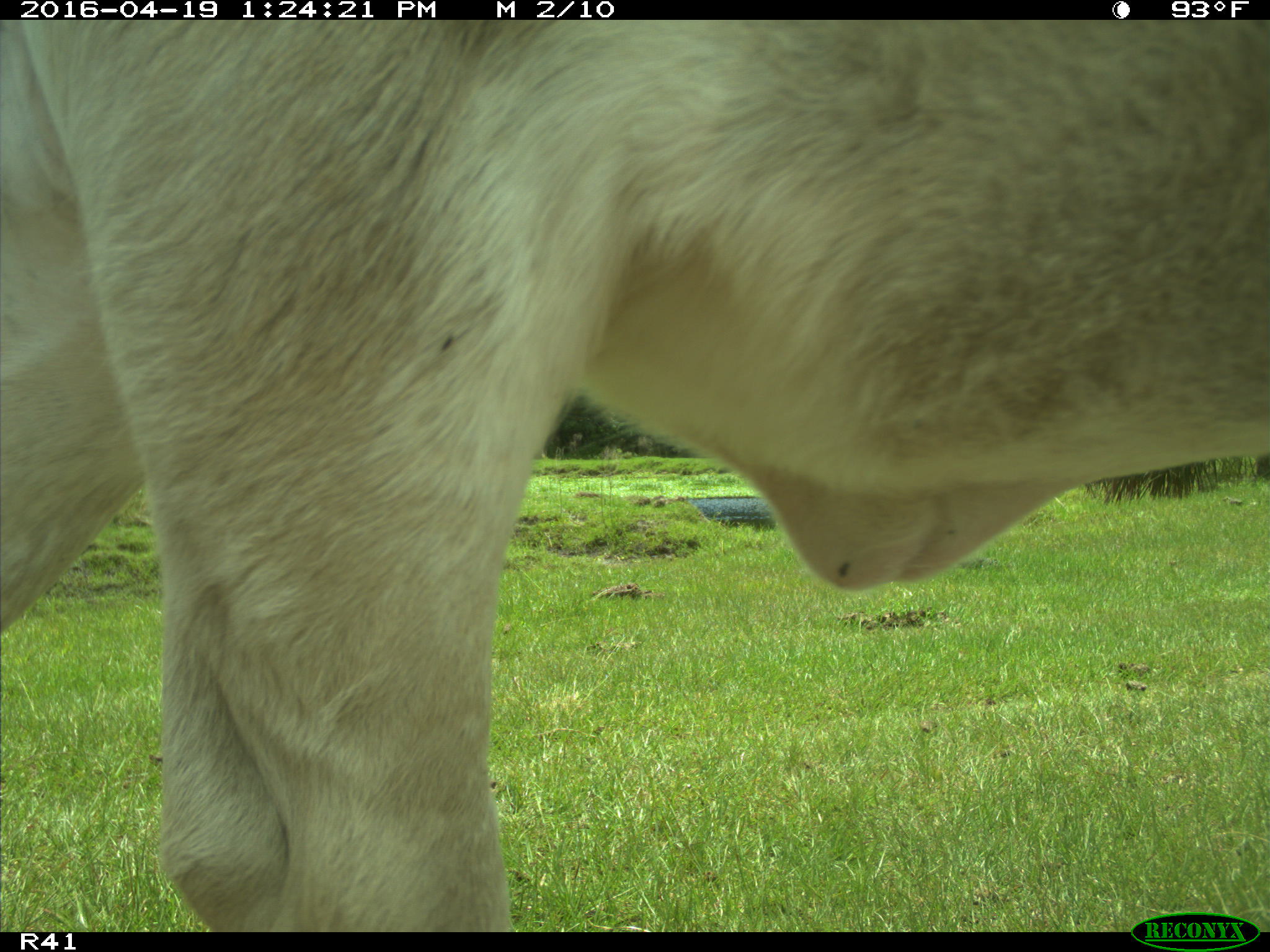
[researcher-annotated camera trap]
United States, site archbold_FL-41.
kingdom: Animalia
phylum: Chordata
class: Mammalia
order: Artiodactyla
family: Bovidae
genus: Bos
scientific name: Bos taurus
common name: domestic cow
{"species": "Bos taurus (domestic cow)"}